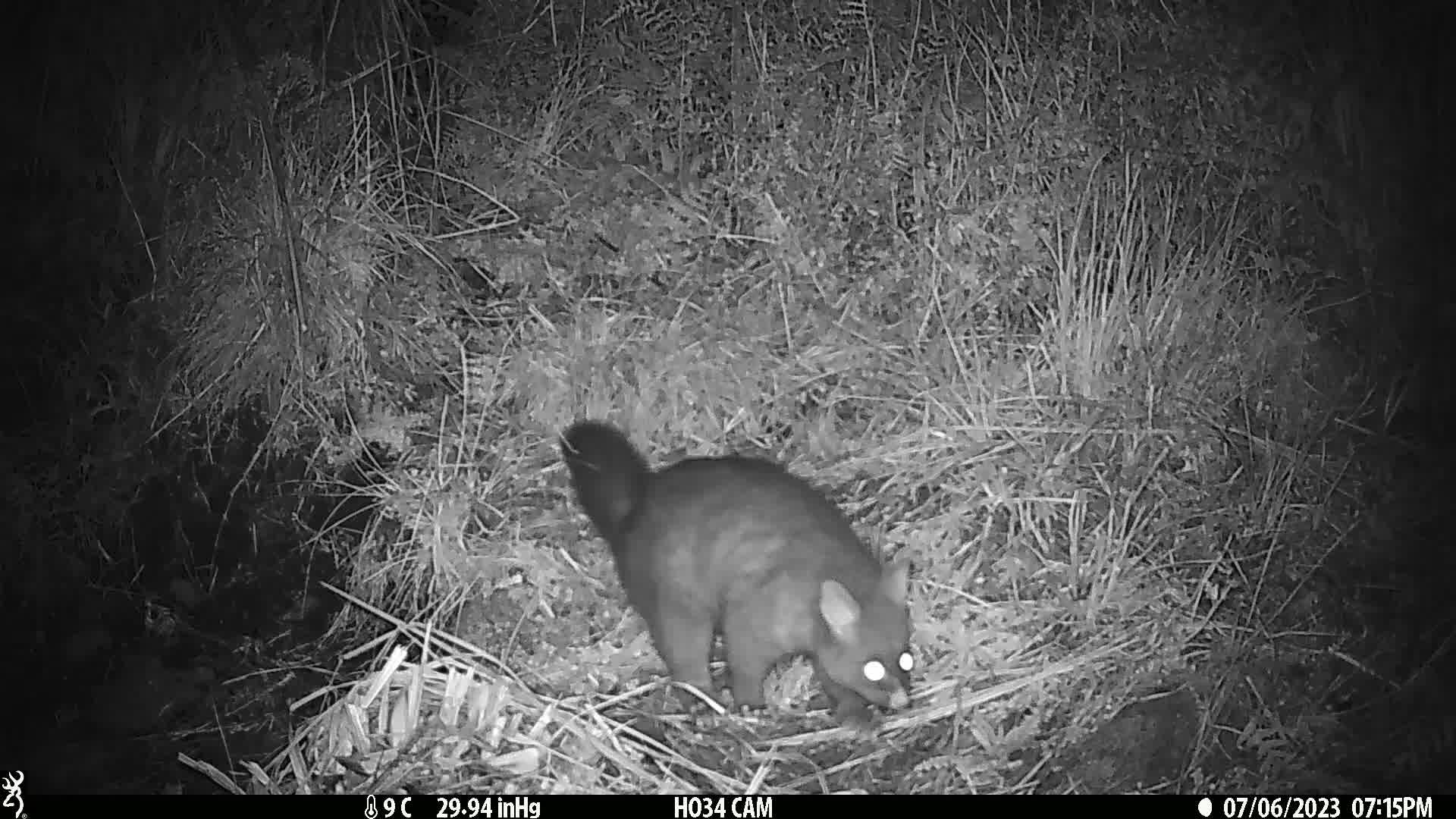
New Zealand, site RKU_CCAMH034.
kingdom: Animalia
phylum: Chordata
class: Mammalia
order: Diprotodontia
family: Phalangeridae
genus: Trichosurus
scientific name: Trichosurus vulpecula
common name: common brushtail possum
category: possum